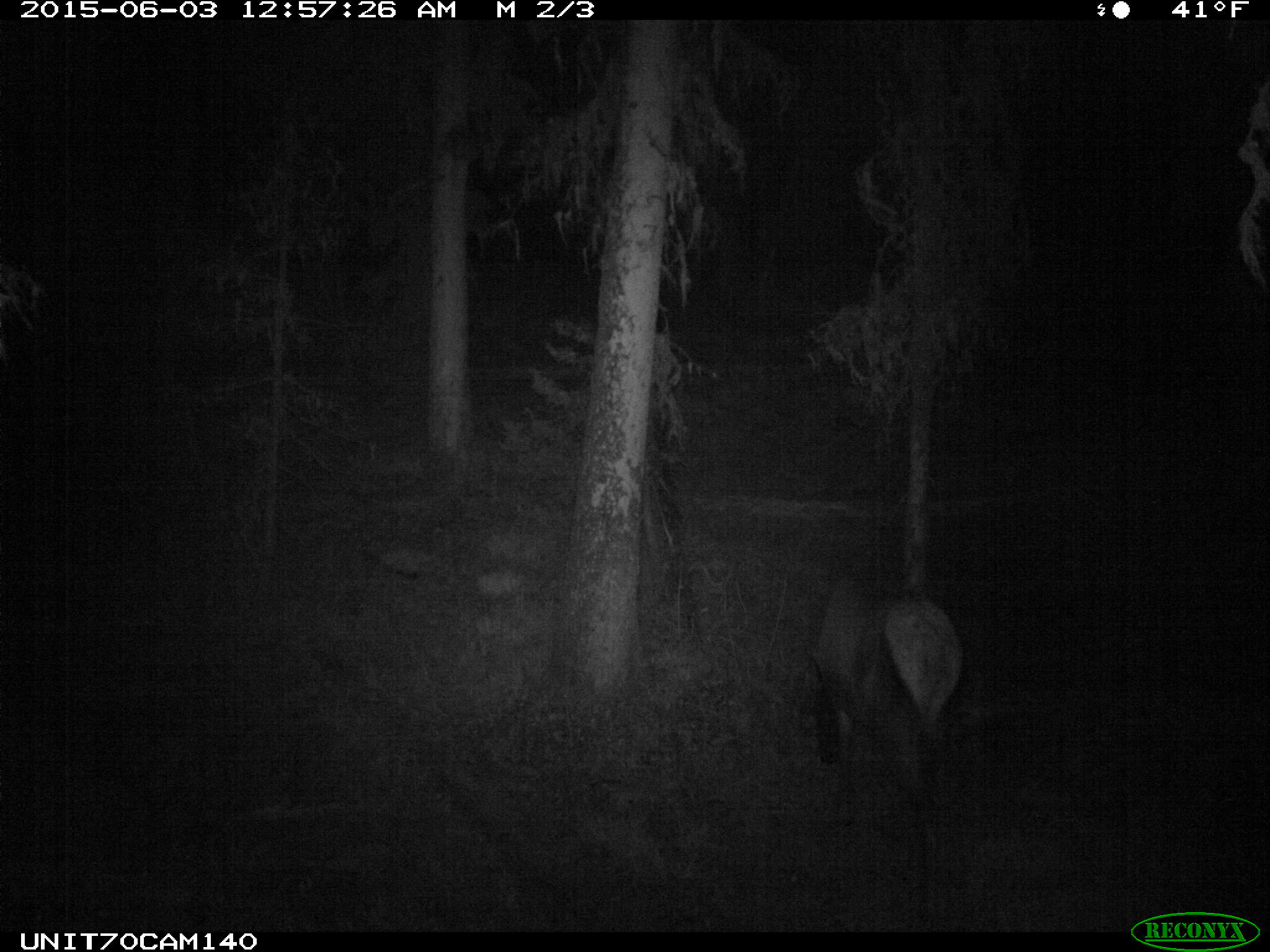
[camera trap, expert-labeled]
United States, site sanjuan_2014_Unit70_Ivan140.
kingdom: Animalia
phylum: Chordata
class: Mammalia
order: Artiodactyla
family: Cervidae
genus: Cervus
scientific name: Cervus elaphus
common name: red deer